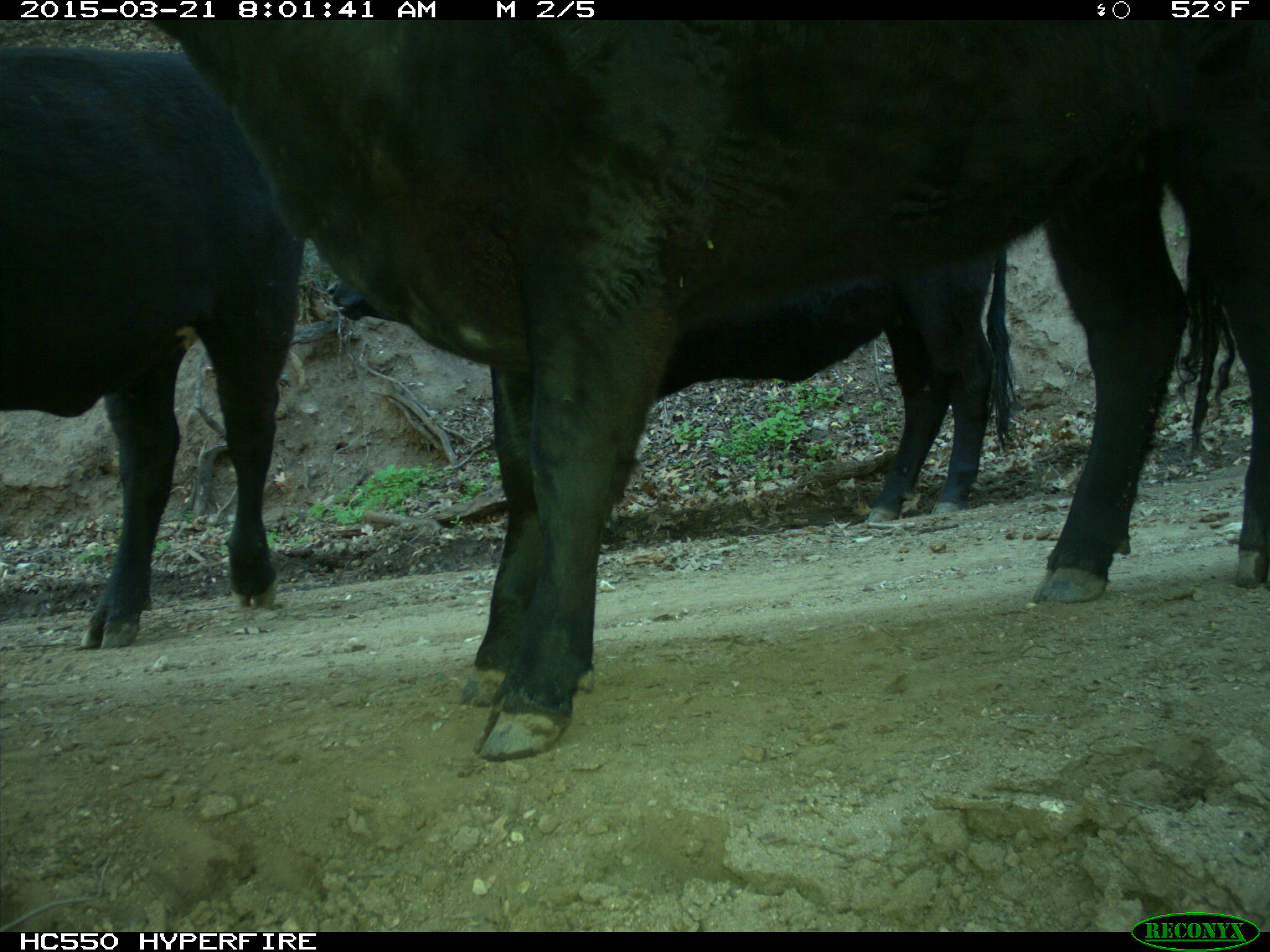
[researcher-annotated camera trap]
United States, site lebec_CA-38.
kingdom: Animalia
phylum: Chordata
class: Mammalia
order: Artiodactyla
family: Bovidae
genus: Bos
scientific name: Bos taurus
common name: domestic cow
Bos taurus (domestic cow).